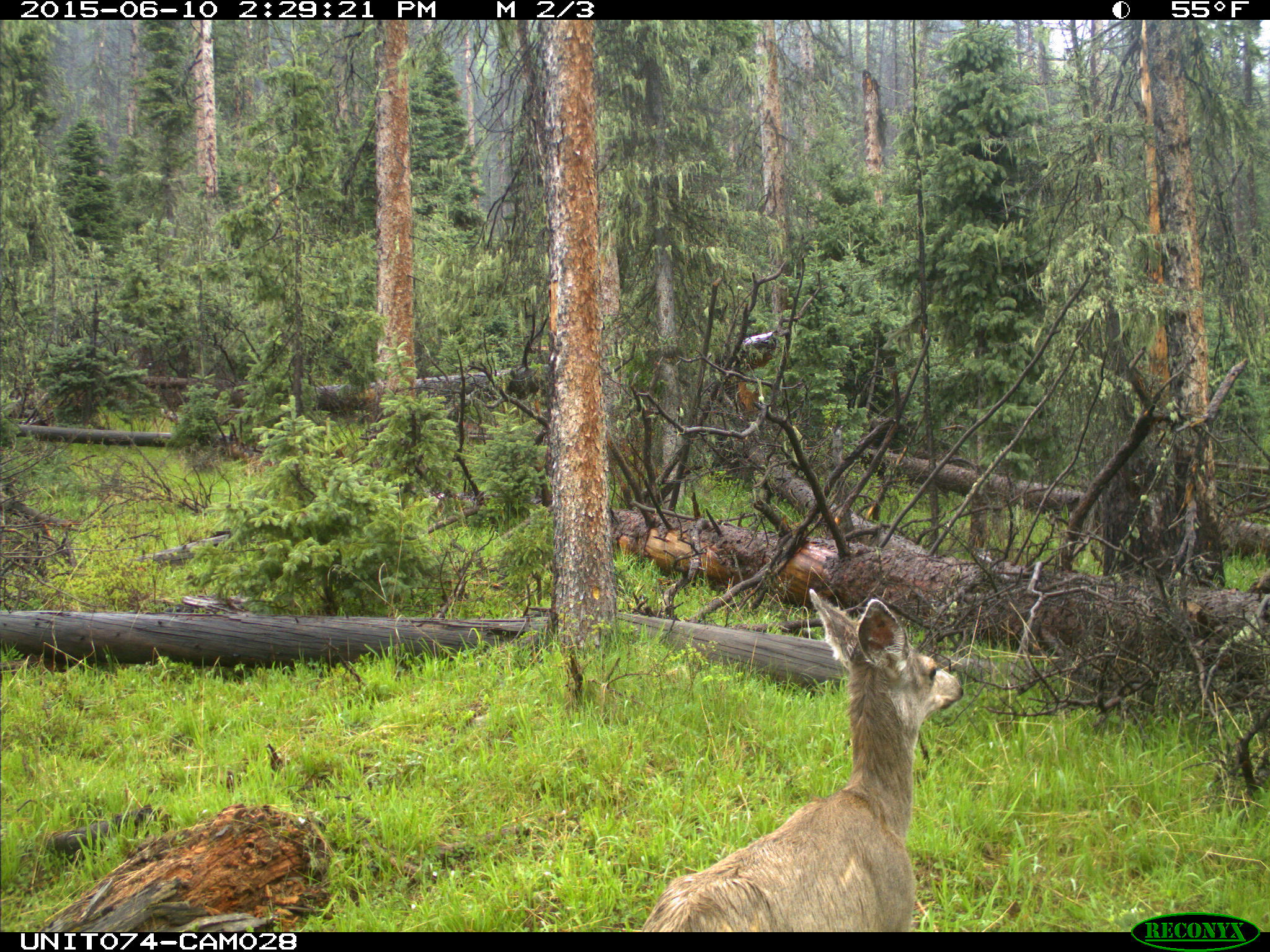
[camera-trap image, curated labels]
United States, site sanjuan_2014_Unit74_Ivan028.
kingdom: Animalia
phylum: Chordata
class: Mammalia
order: Artiodactyla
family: Cervidae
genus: Odocoileus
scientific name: Odocoileus hemionus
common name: mule deer